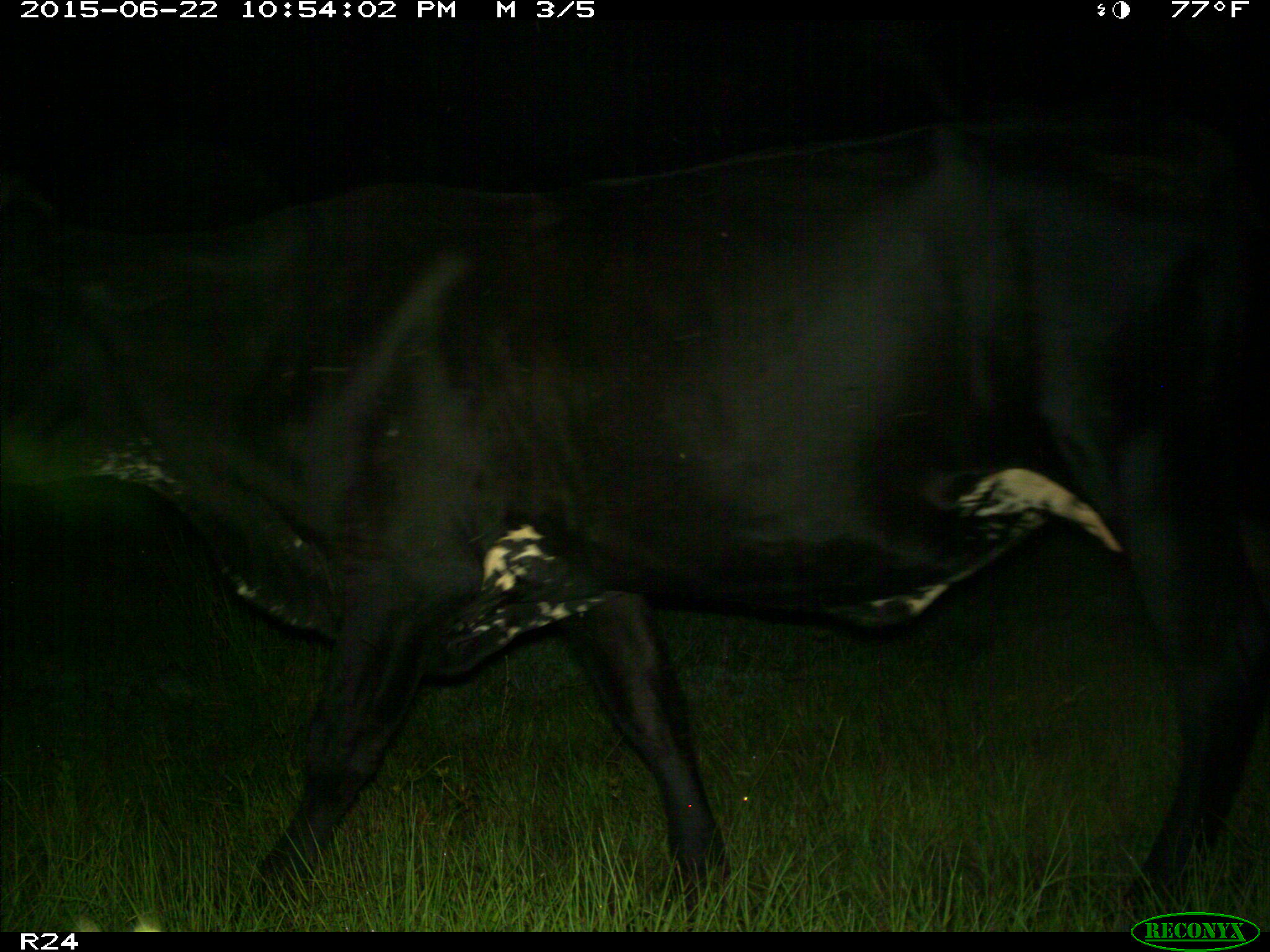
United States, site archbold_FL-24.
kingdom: Animalia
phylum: Chordata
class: Mammalia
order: Artiodactyla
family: Bovidae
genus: Bos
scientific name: Bos taurus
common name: domestic cow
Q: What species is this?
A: Bos taurus (domestic cow).